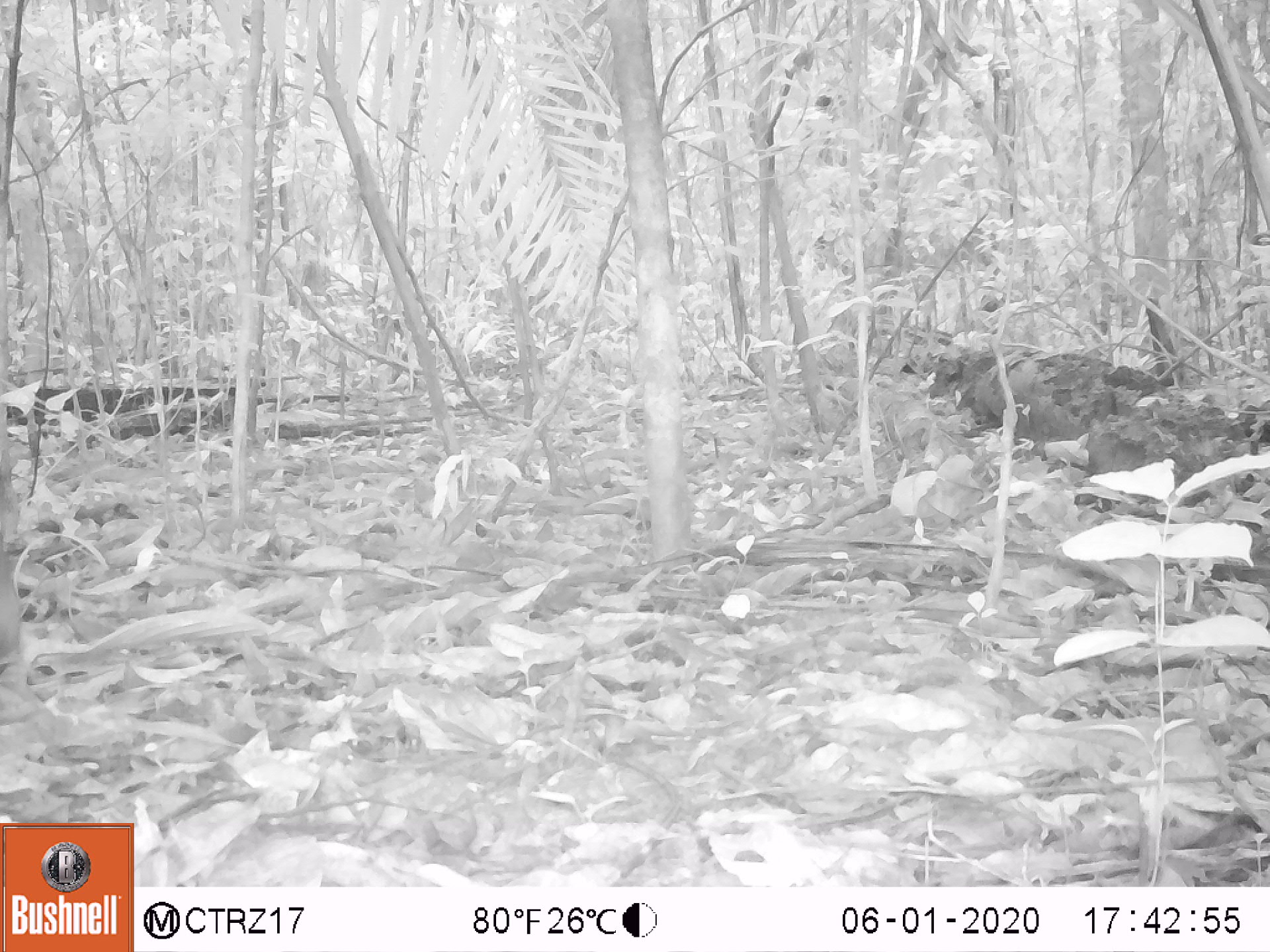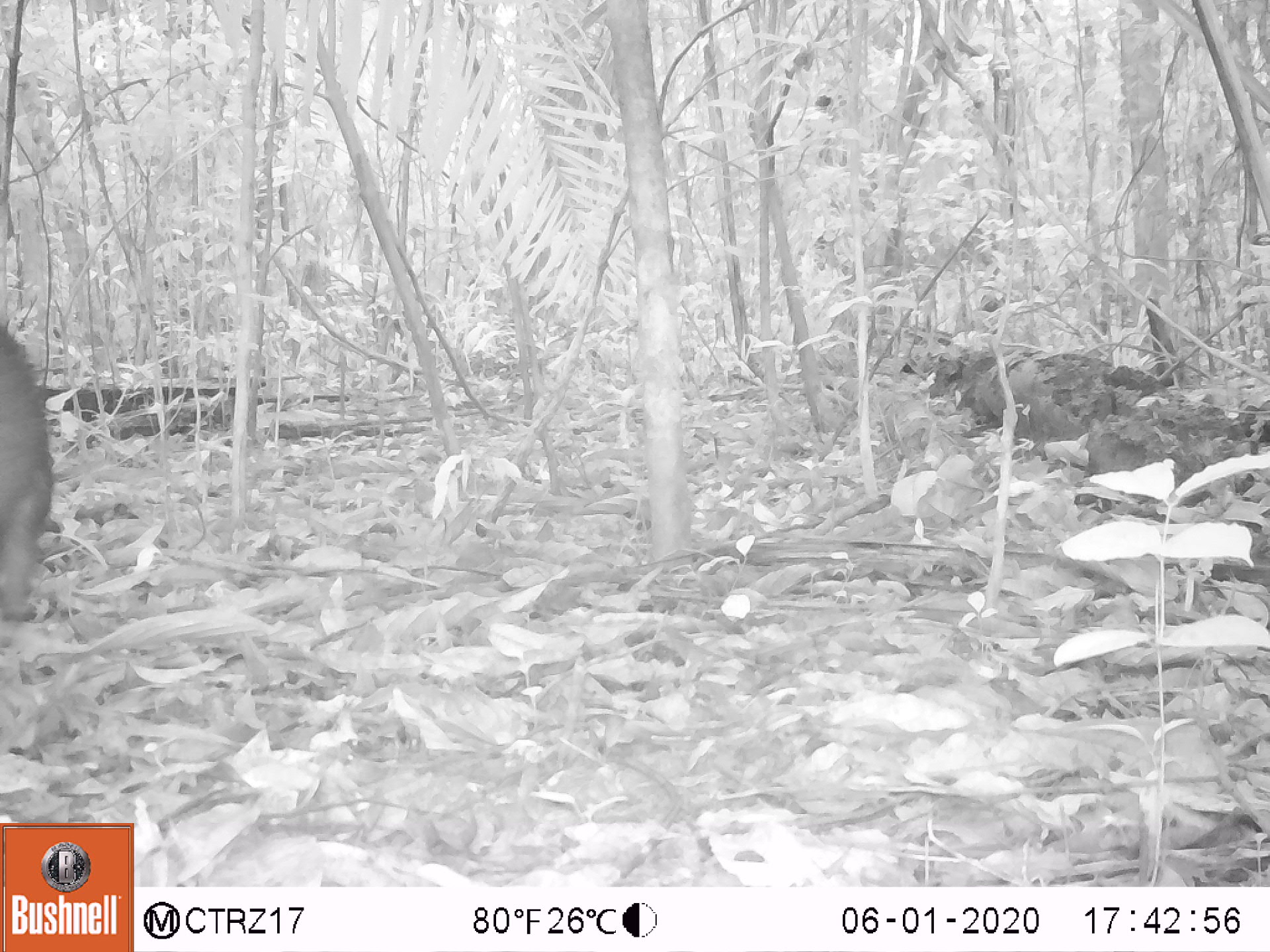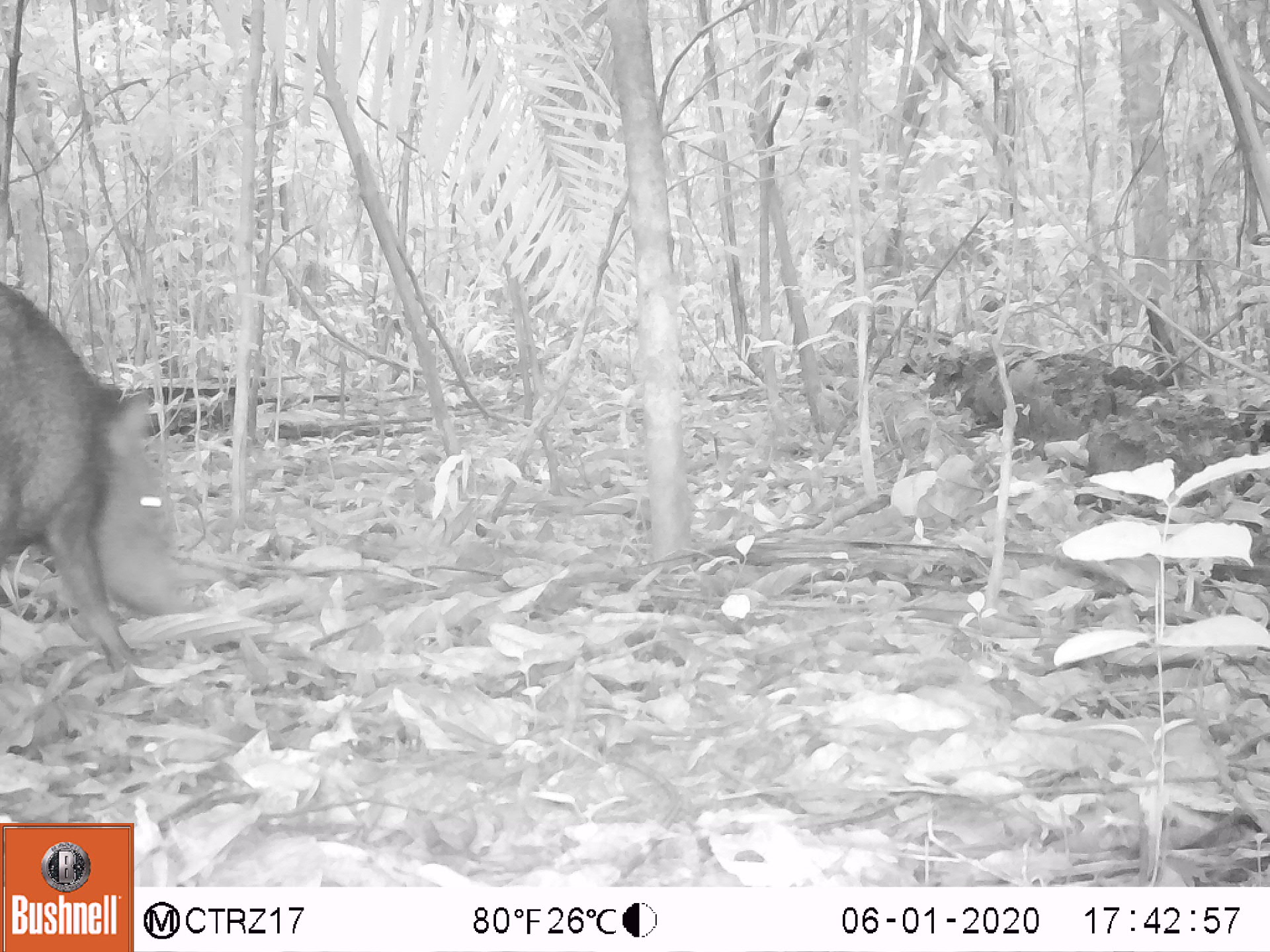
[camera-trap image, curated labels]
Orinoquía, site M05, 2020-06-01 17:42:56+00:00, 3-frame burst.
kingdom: Animalia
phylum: Chordata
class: Mammalia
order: Artiodactyla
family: Tayassuidae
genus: Pecari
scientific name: Pecari tajacu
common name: collared peccary